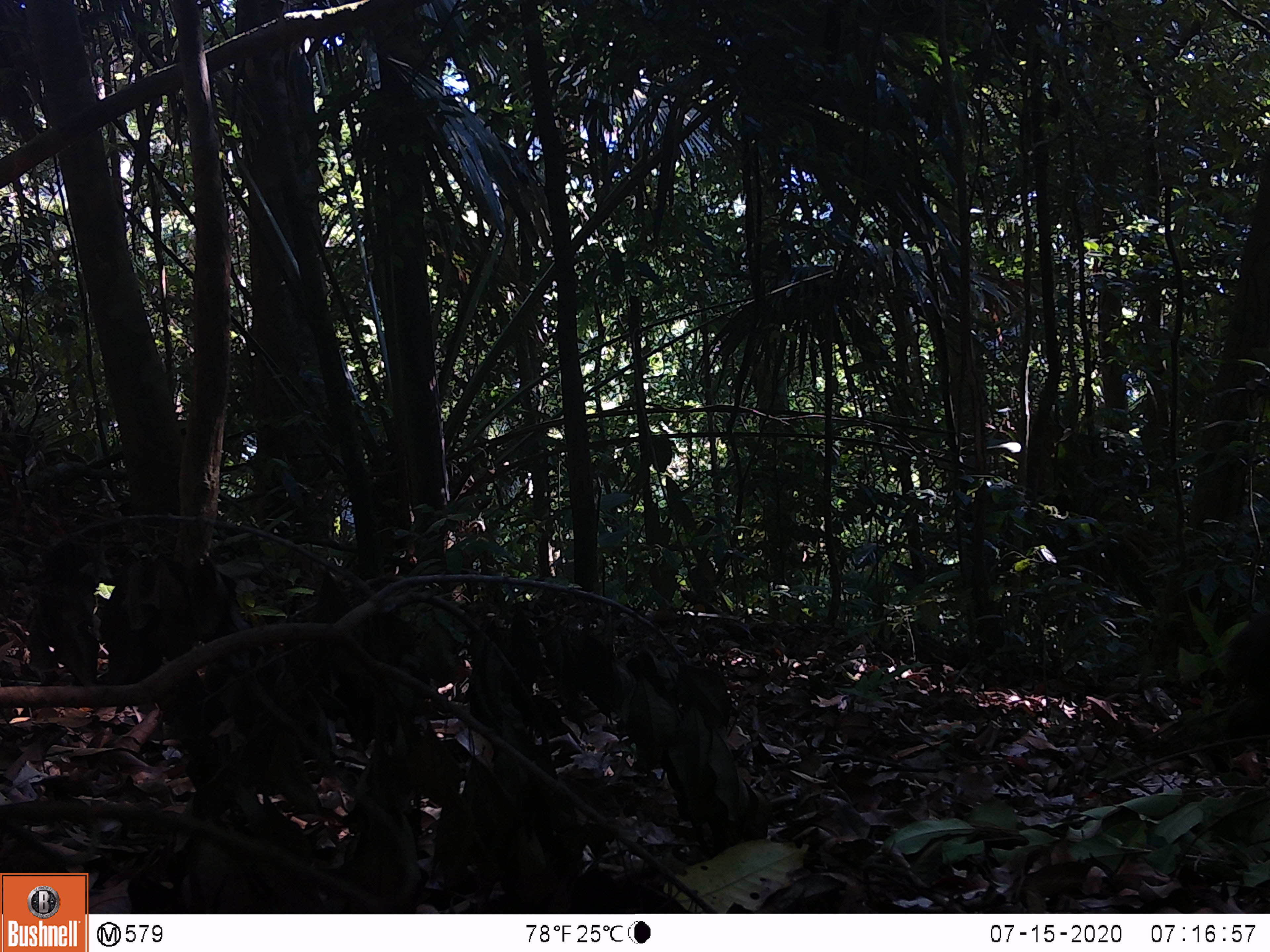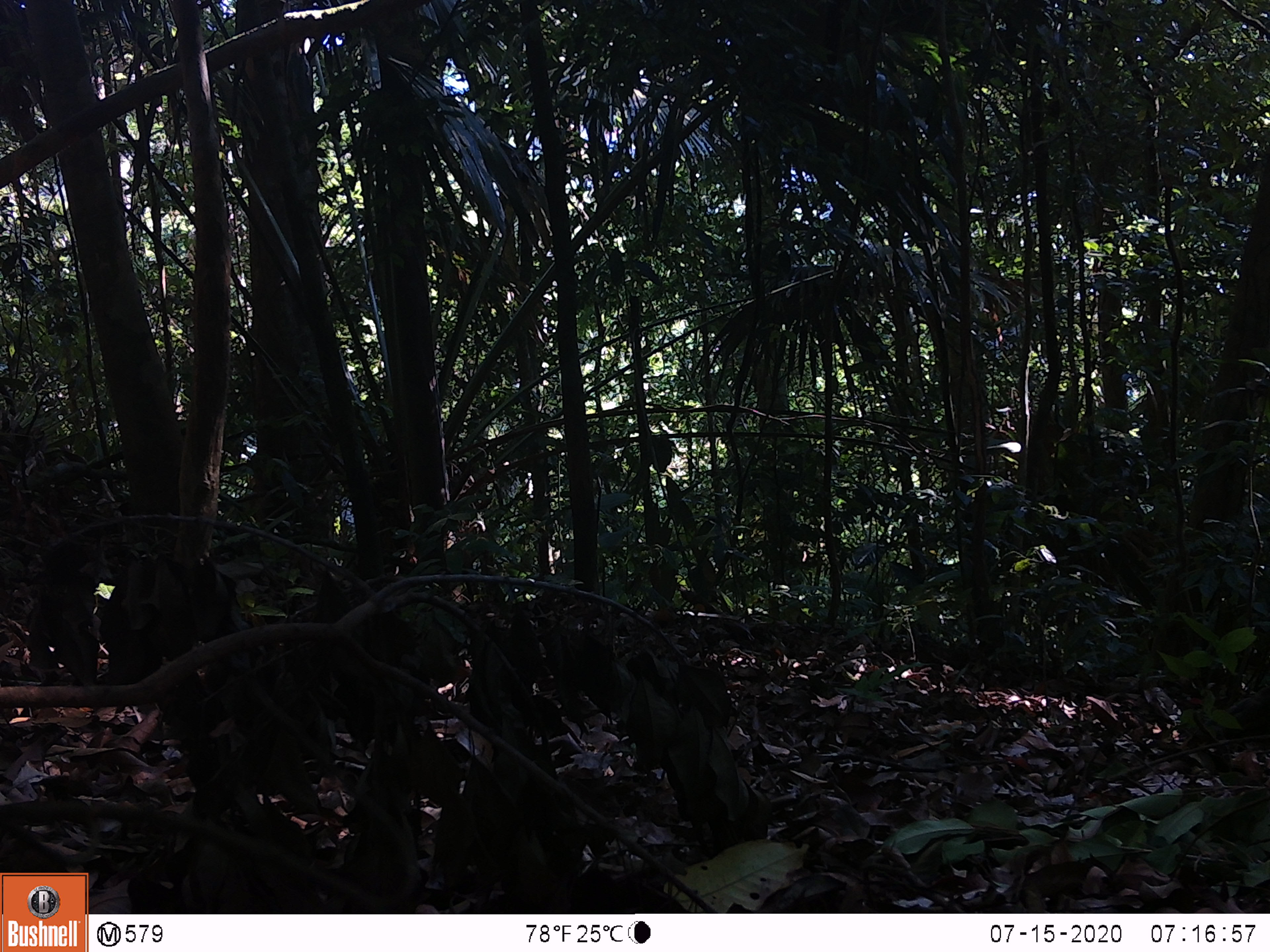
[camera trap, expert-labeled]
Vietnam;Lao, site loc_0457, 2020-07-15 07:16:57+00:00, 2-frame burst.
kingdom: Animalia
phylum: Chordata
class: Mammalia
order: Primates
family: Cercopithecidae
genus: Macaca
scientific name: Macaca arctoides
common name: stump-tailed macaque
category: stump tailed macaque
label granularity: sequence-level